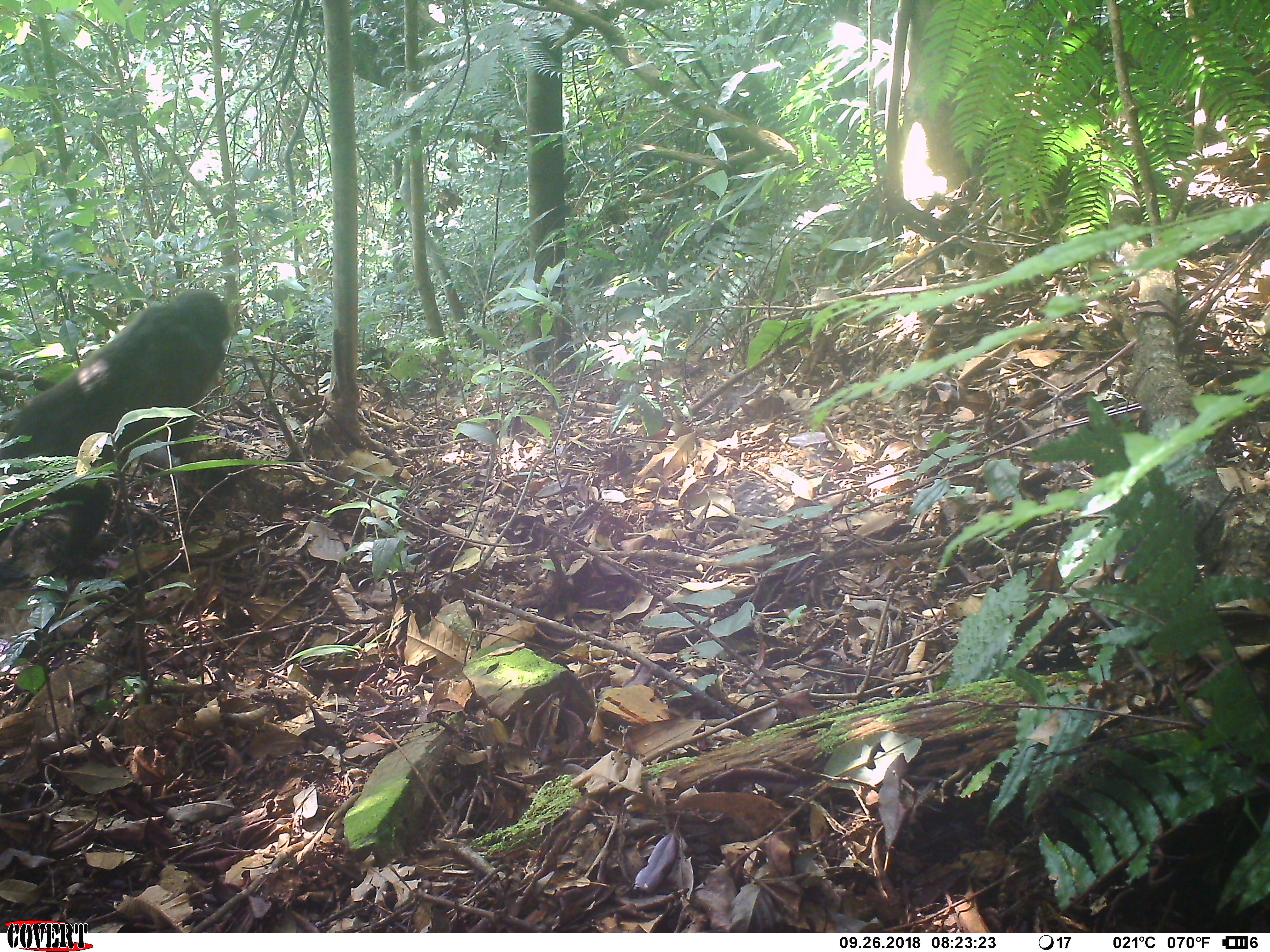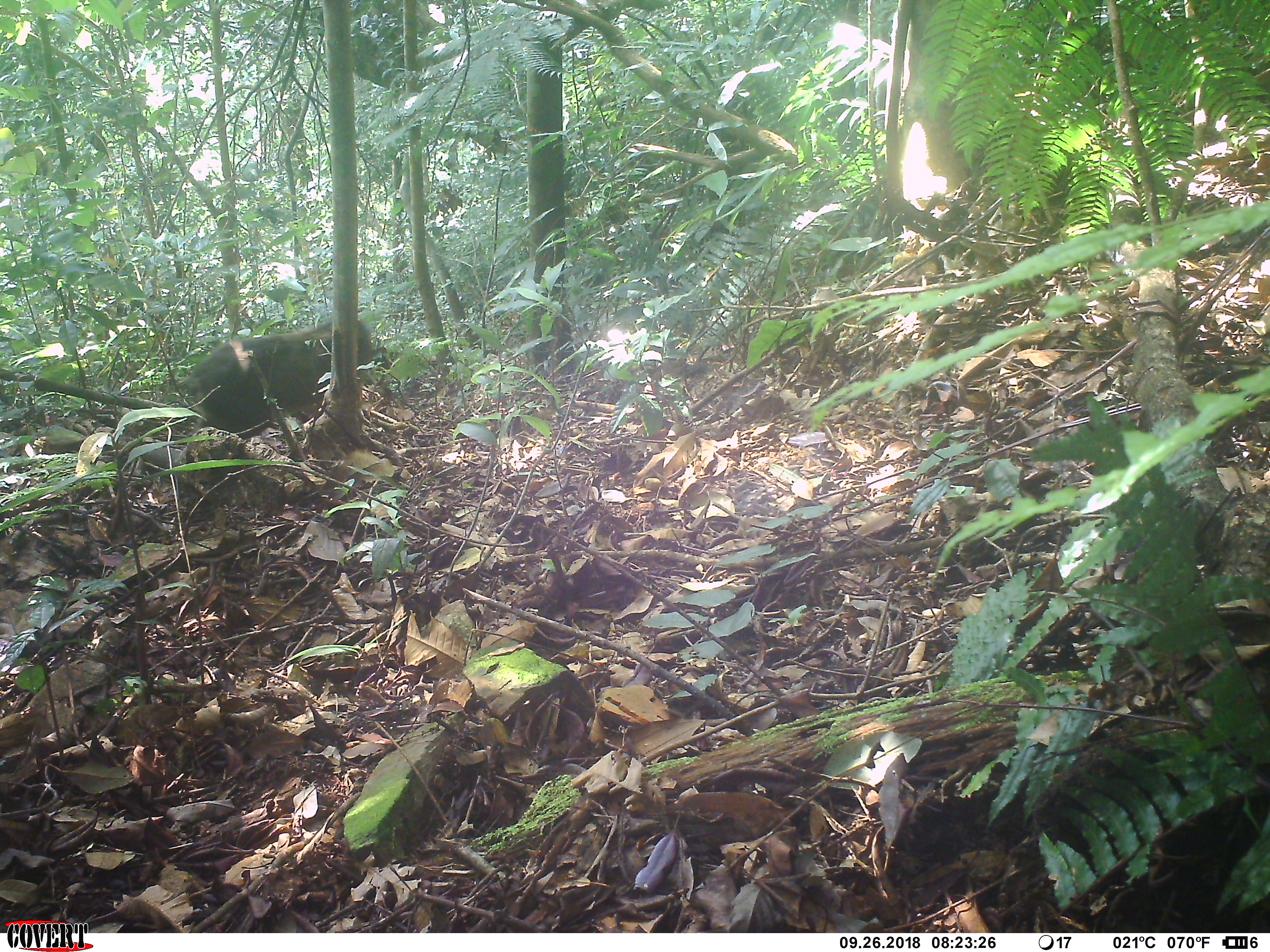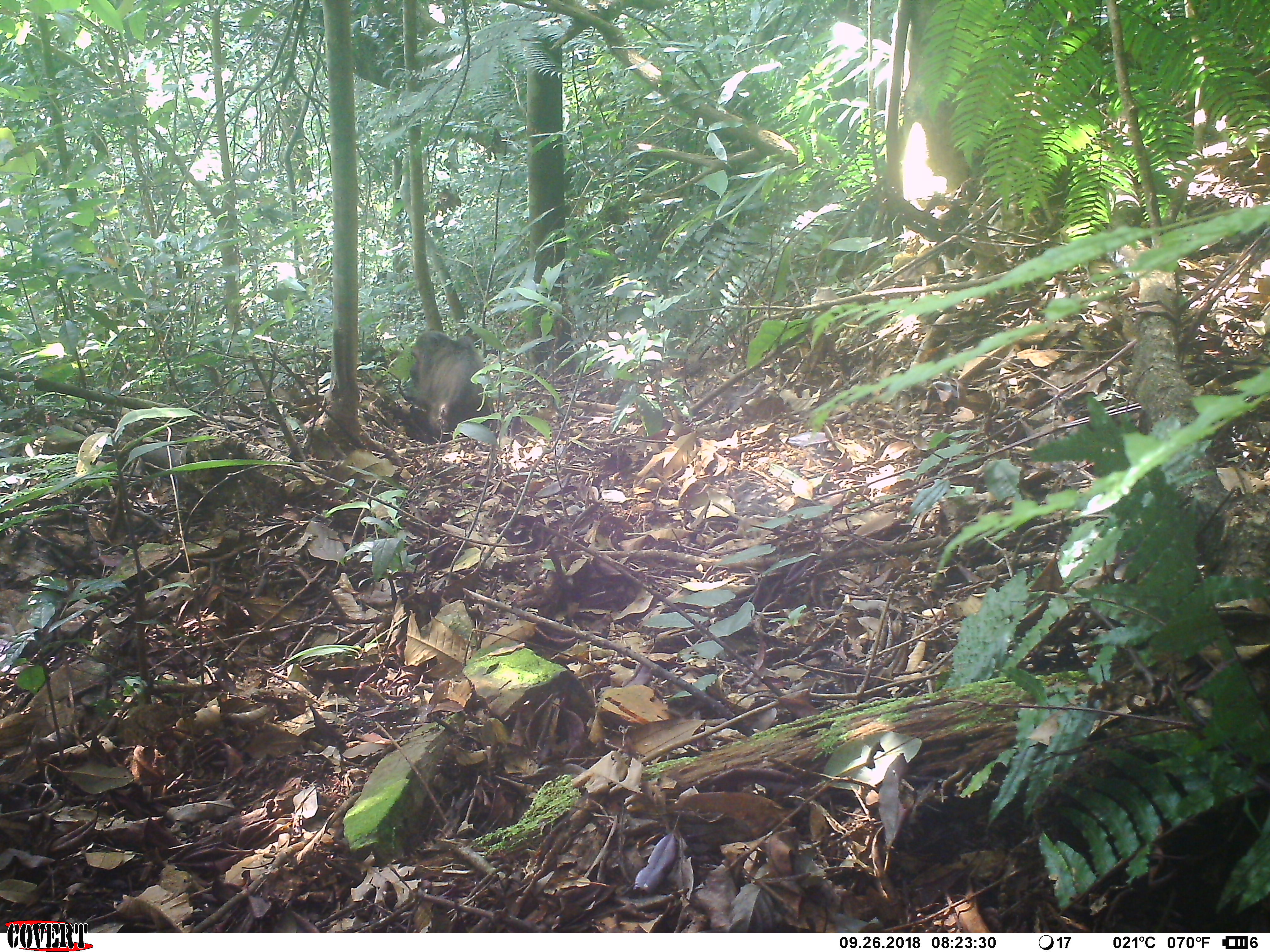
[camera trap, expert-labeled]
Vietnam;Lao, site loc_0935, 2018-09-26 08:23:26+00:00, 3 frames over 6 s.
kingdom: Animalia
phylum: Chordata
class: Mammalia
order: Primates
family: Cercopithecidae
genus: Macaca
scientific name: Macaca arctoides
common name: stump-tailed macaque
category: stump tailed macaque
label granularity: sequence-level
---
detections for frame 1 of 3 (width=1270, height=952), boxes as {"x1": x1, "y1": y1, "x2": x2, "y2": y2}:
stump tailed macaque: {"x1": 0, "y1": 288, "x2": 233, "y2": 462}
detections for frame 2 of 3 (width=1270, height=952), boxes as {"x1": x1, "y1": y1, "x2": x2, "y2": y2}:
stump tailed macaque: {"x1": 184, "y1": 317, "x2": 374, "y2": 440}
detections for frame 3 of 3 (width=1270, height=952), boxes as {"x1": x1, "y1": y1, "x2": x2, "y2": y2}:
stump tailed macaque: {"x1": 404, "y1": 330, "x2": 494, "y2": 442}